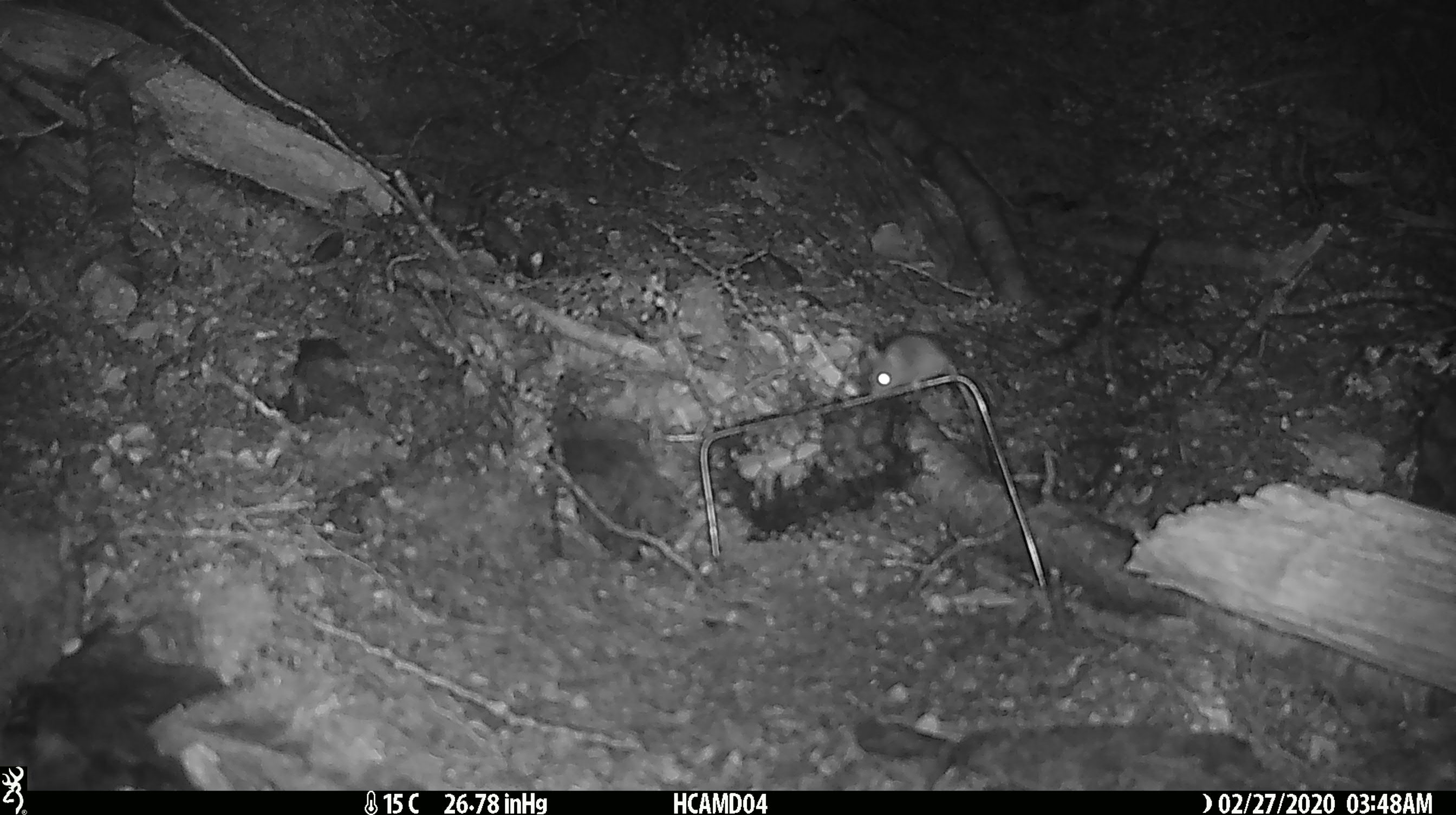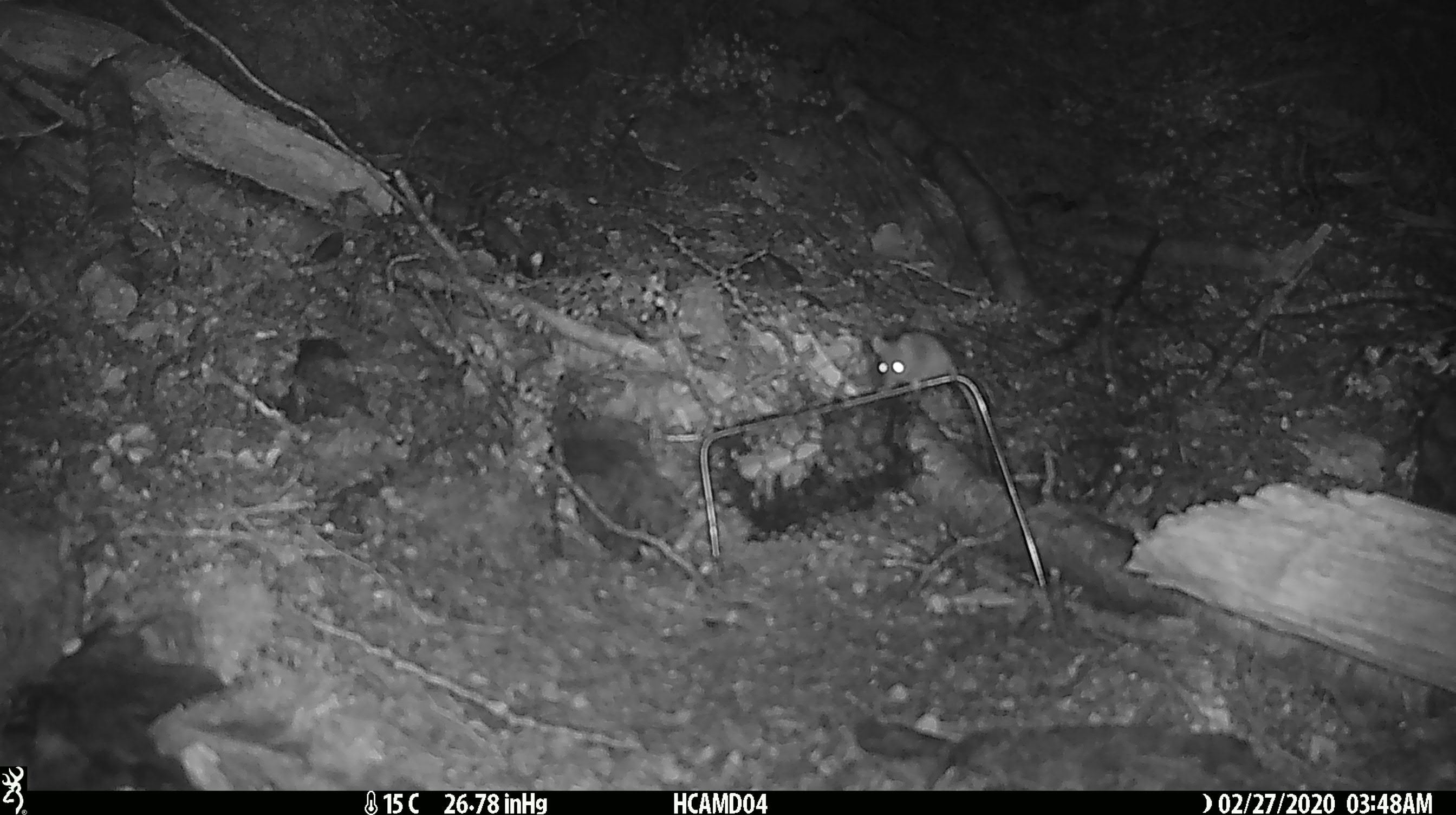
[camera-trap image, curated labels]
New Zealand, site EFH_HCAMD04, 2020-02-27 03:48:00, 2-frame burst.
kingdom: Animalia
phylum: Chordata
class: Mammalia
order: Rodentia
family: Muridae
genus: Mus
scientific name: Mus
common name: mouse